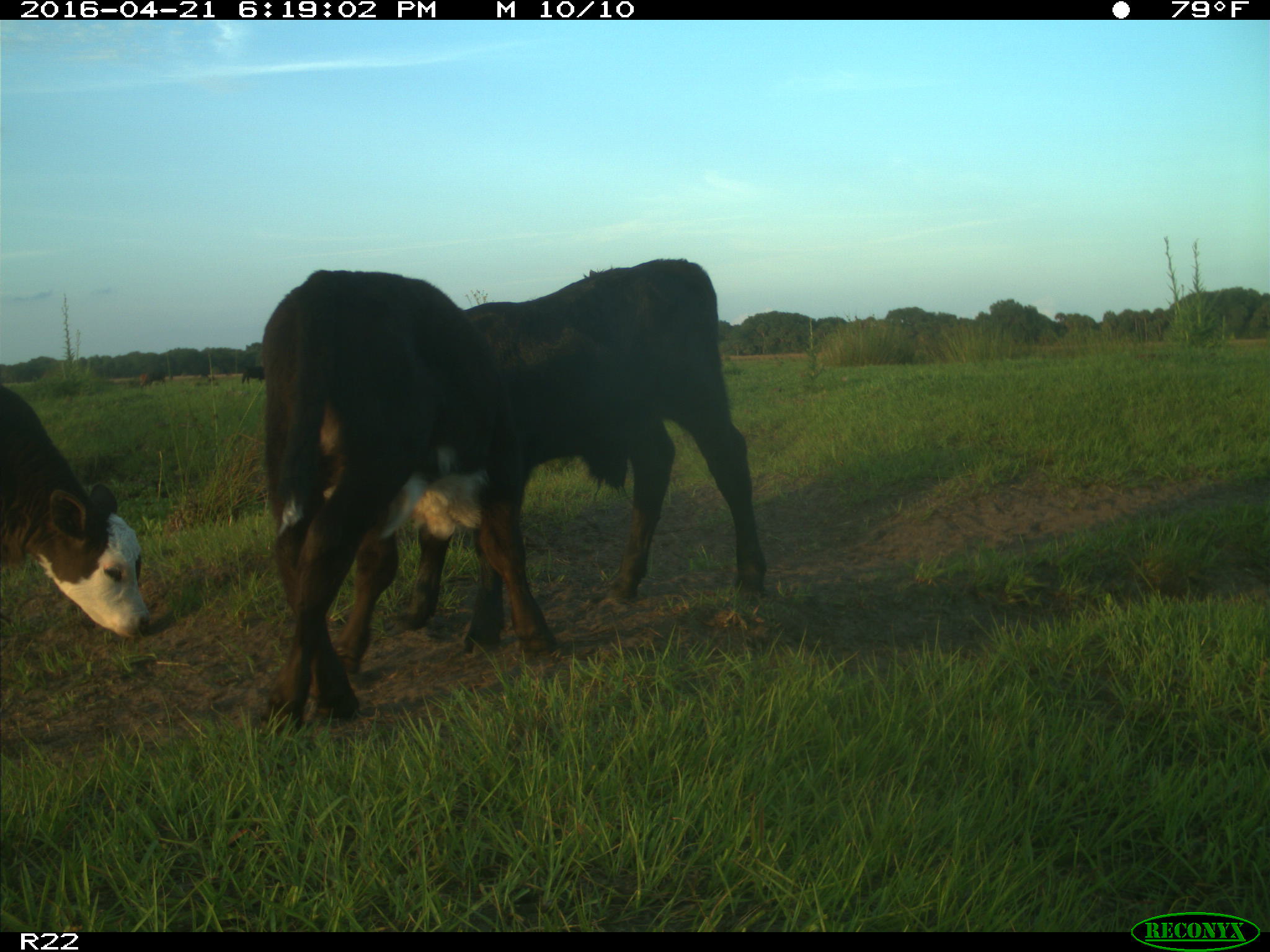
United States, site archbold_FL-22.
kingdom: Animalia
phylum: Chordata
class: Mammalia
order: Artiodactyla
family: Bovidae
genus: Bos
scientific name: Bos taurus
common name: domestic cow